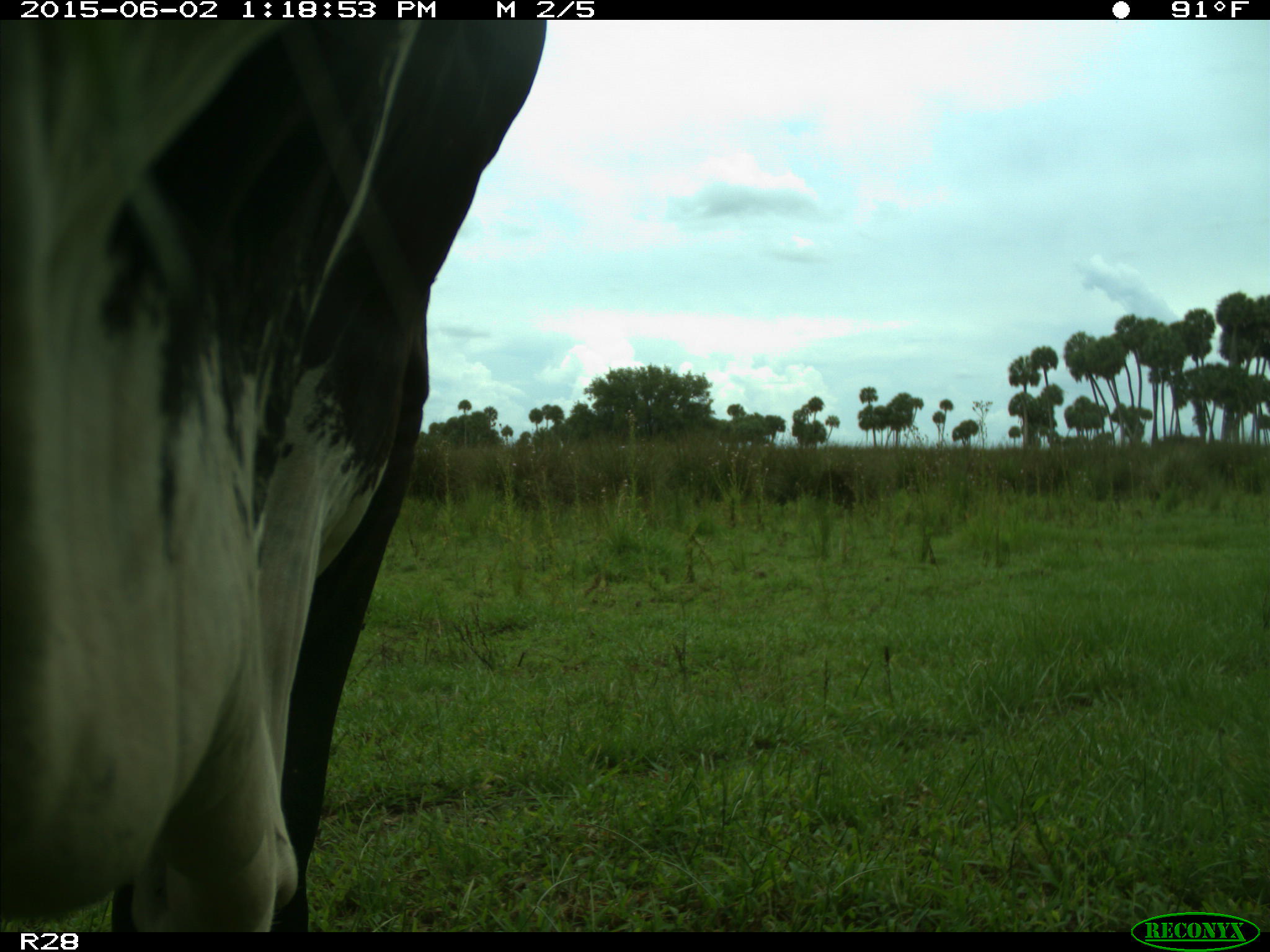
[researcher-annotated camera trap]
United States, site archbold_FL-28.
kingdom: Animalia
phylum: Chordata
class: Mammalia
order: Artiodactyla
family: Bovidae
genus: Bos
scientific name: Bos taurus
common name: domestic cow